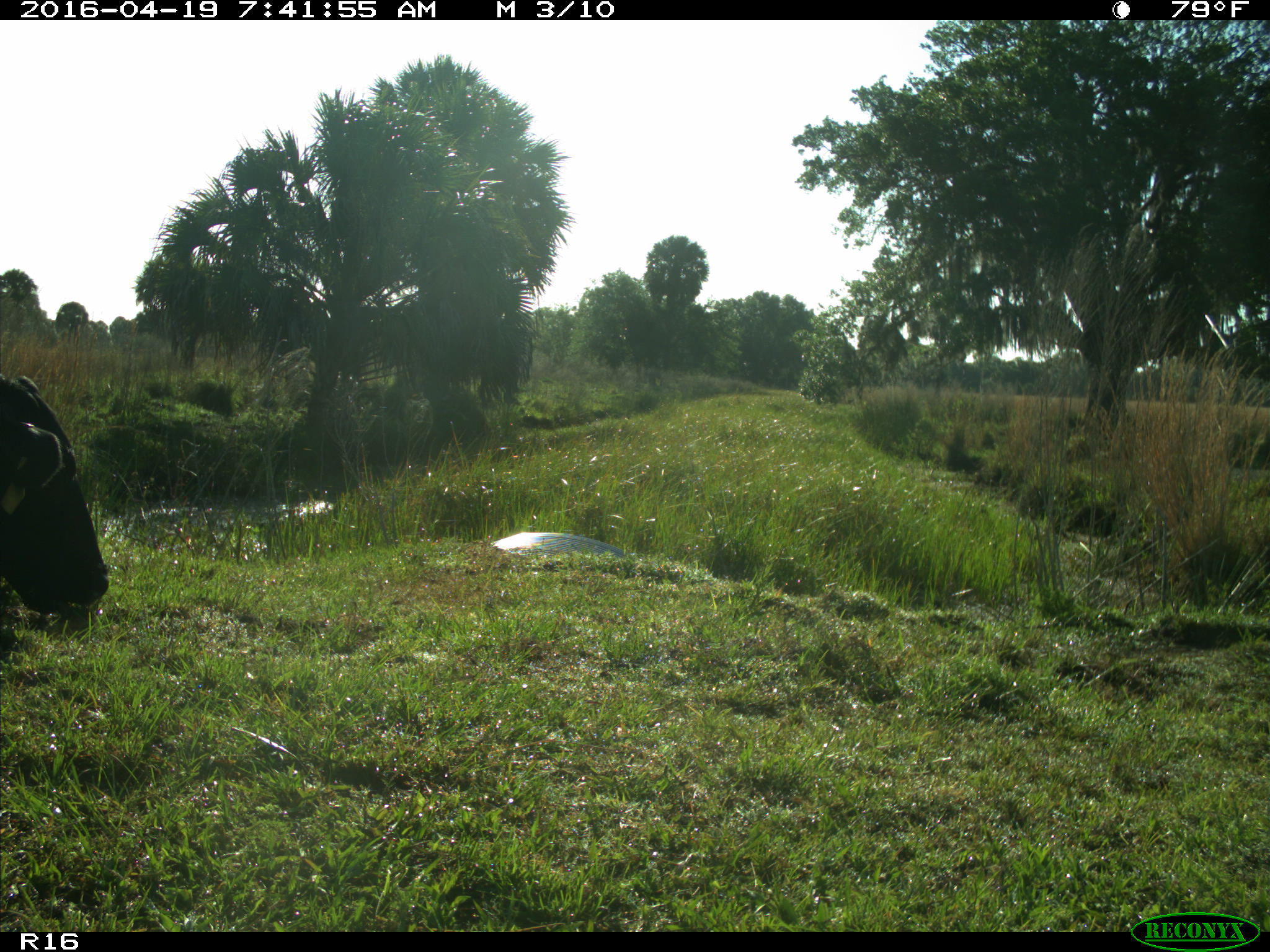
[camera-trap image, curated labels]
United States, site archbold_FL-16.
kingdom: Animalia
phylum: Chordata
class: Mammalia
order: Artiodactyla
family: Bovidae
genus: Bos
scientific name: Bos taurus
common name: domestic cow